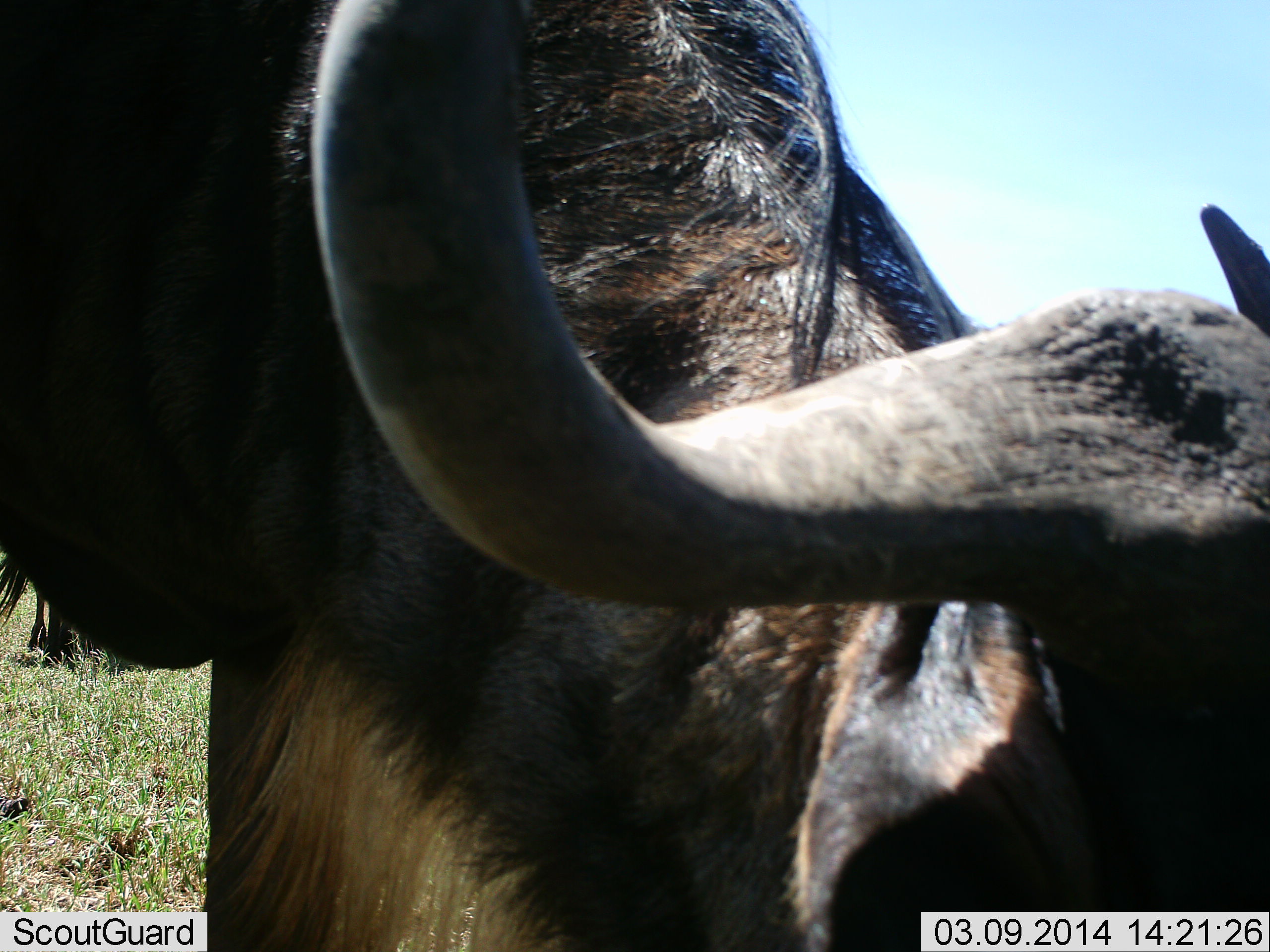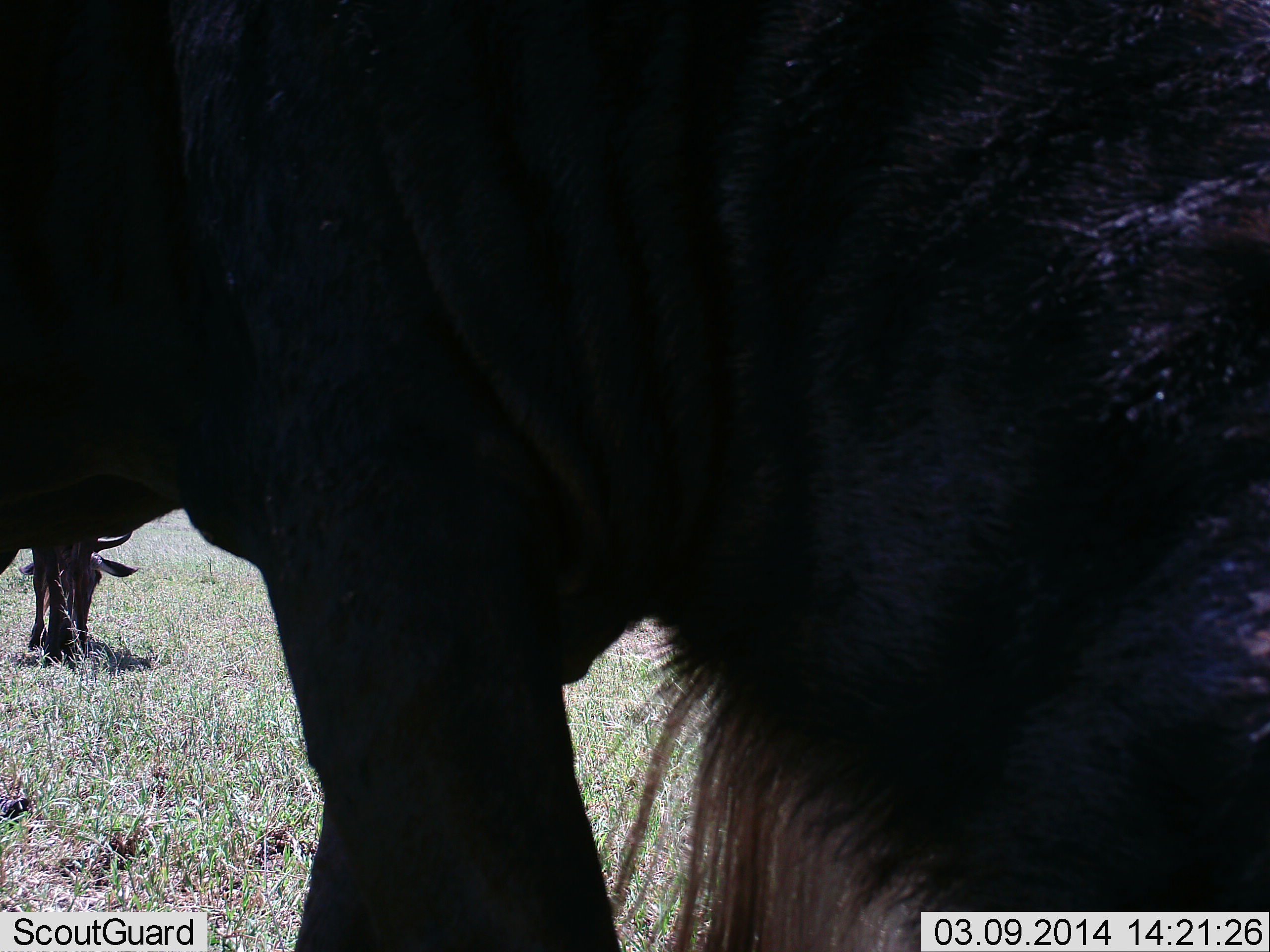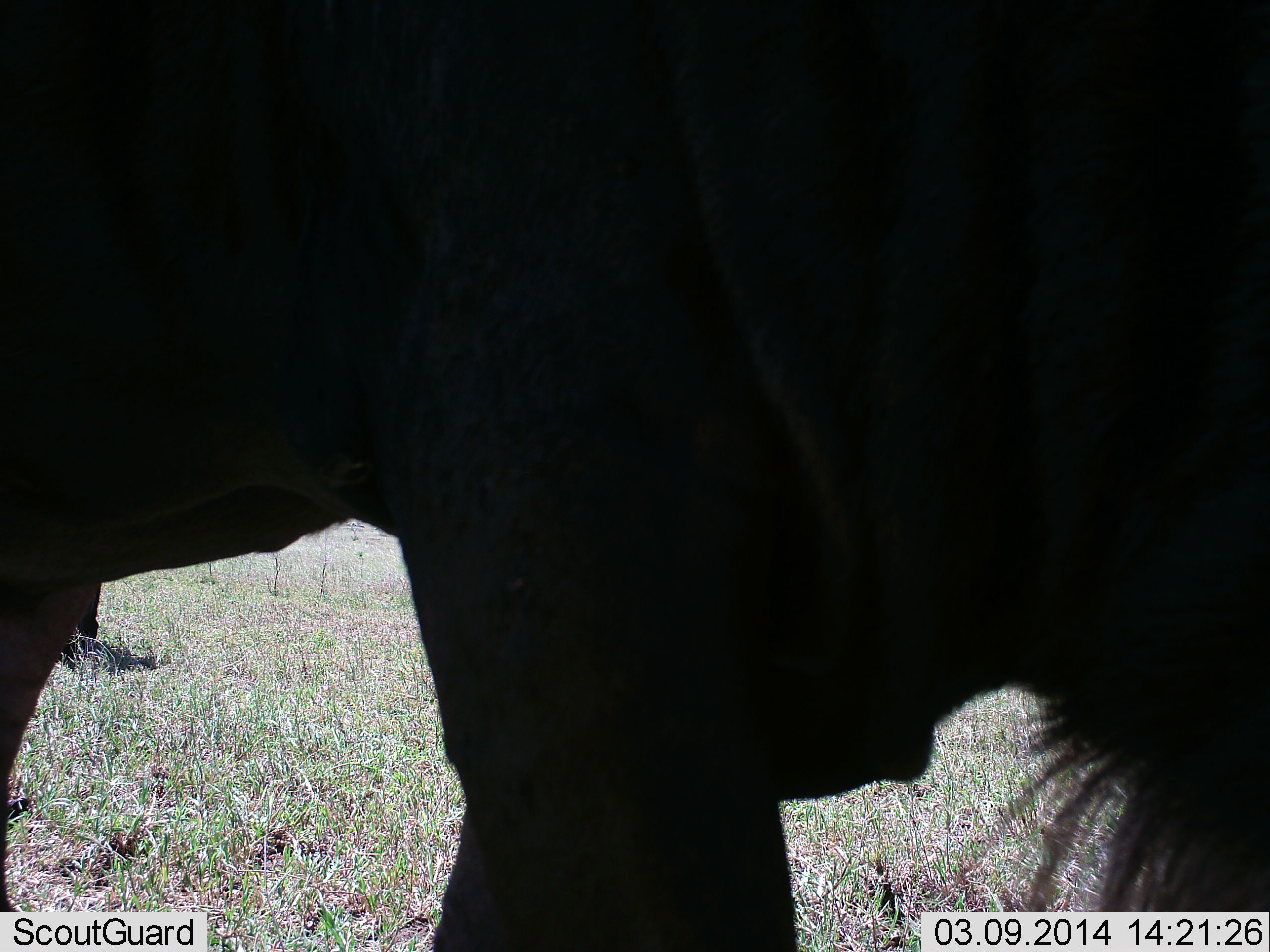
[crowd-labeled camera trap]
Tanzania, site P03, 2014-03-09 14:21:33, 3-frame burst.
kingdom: Animalia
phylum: Chordata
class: Mammalia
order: Artiodactyla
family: Bovidae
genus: Connochaetes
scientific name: Connochaetes taurinus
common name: blue wildebeest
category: wildebeest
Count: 2.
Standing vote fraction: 50%.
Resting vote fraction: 10%.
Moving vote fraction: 50%.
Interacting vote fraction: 0%.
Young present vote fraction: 0%.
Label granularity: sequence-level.